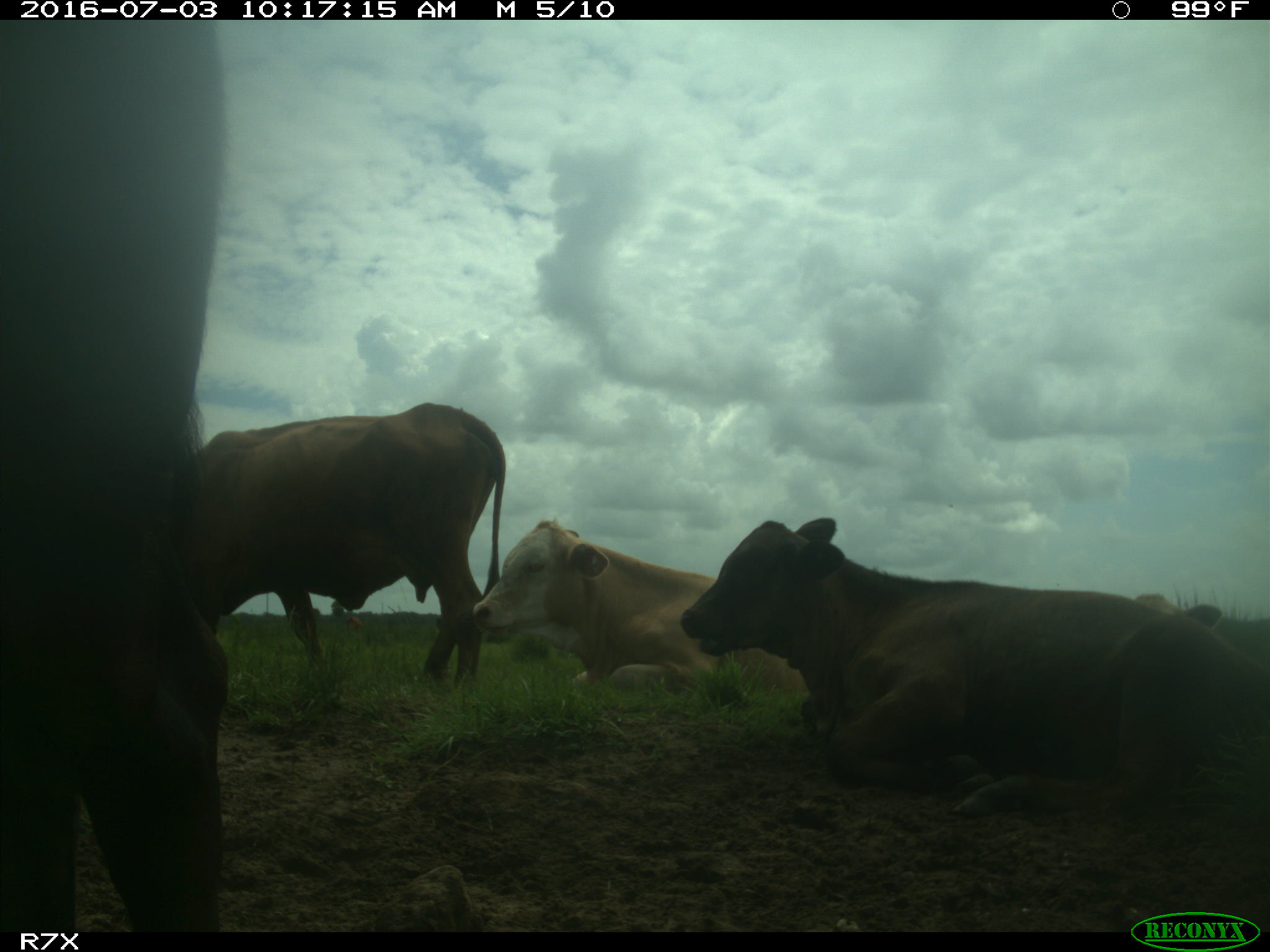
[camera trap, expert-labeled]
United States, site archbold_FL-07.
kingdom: Animalia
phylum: Chordata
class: Mammalia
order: Artiodactyla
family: Bovidae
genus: Bos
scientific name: Bos taurus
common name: domestic cow